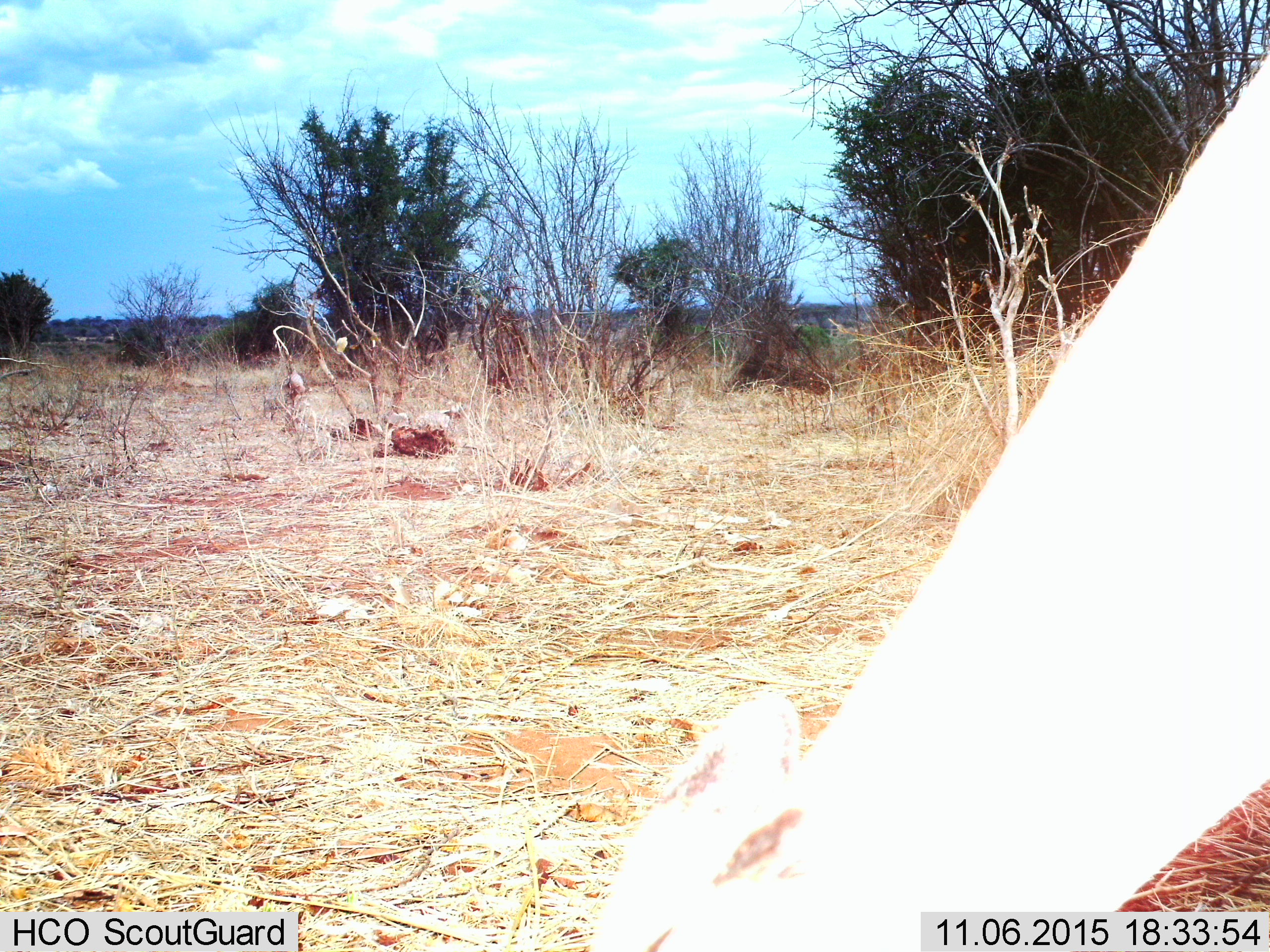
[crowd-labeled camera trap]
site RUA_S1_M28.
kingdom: Animalia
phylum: Chordata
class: Mammalia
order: Artiodactyla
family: Bovidae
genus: Aepyceros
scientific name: Aepyceros melampus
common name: impala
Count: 1.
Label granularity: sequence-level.